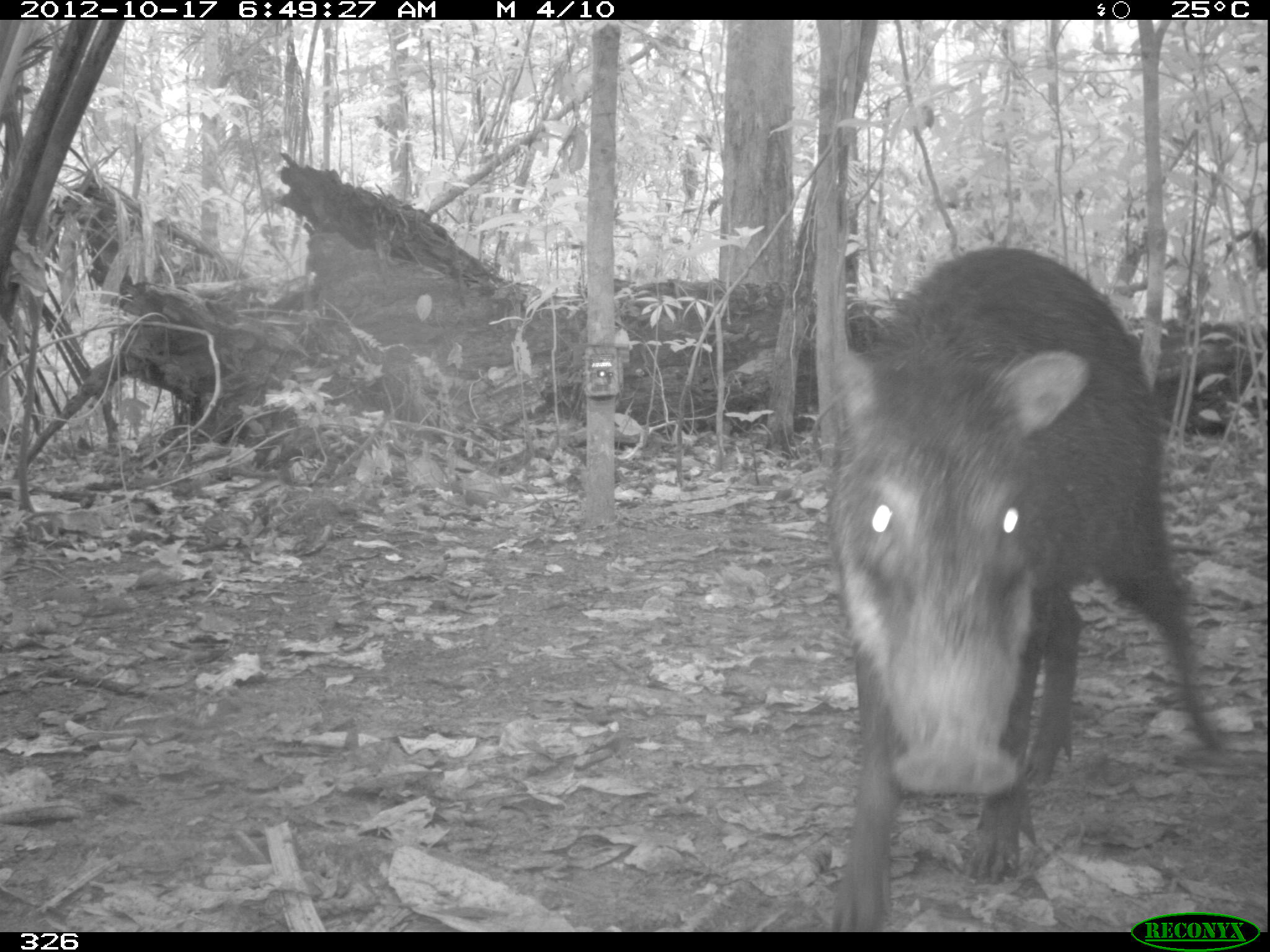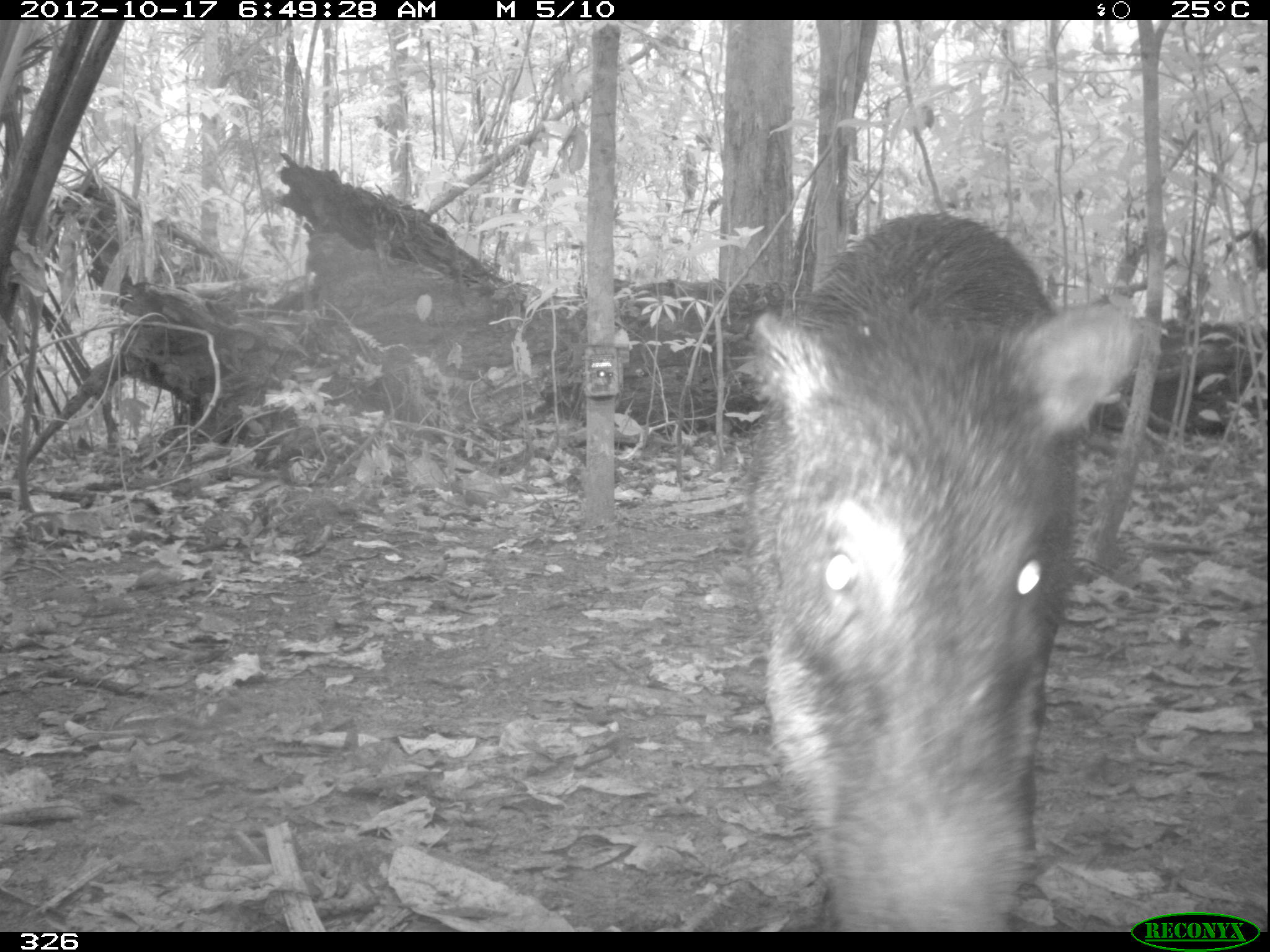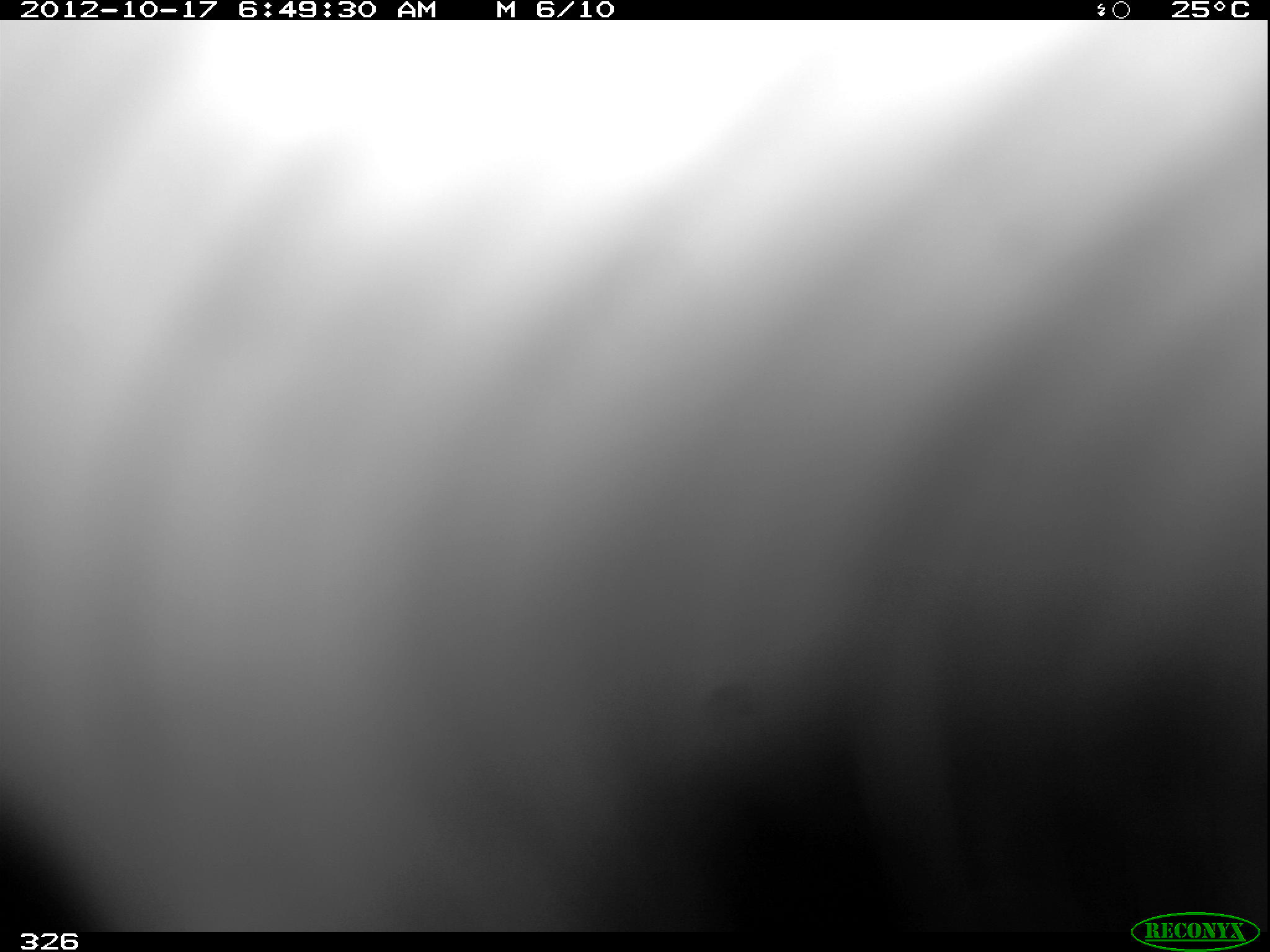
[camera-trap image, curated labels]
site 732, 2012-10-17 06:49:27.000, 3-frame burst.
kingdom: Animalia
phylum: Chordata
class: Mammalia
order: Artiodactyla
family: Tayassuidae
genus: Tayassu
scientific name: Tayassu pecari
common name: white-lipped peccary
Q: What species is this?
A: Tayassu pecari (white-lipped peccary).